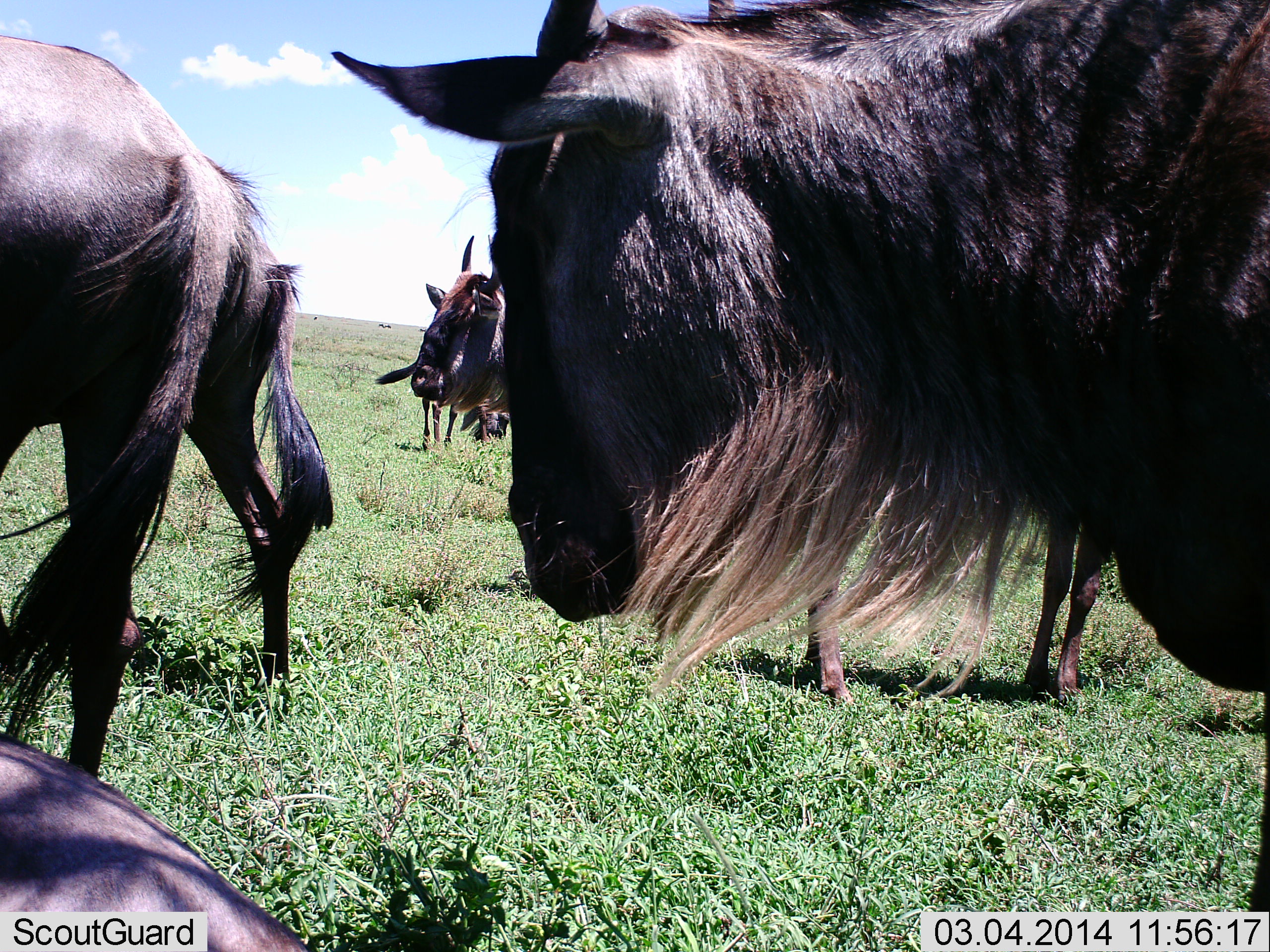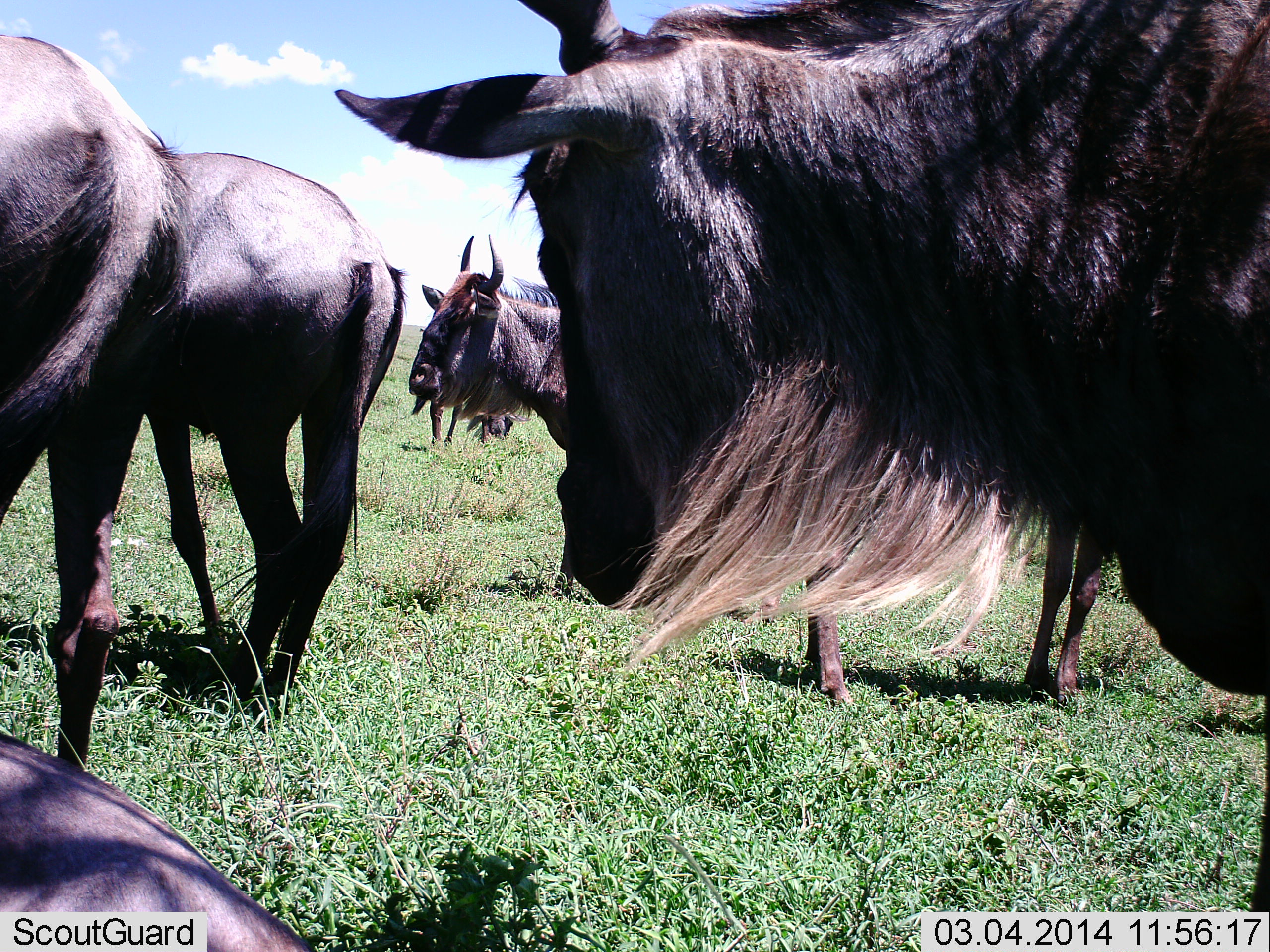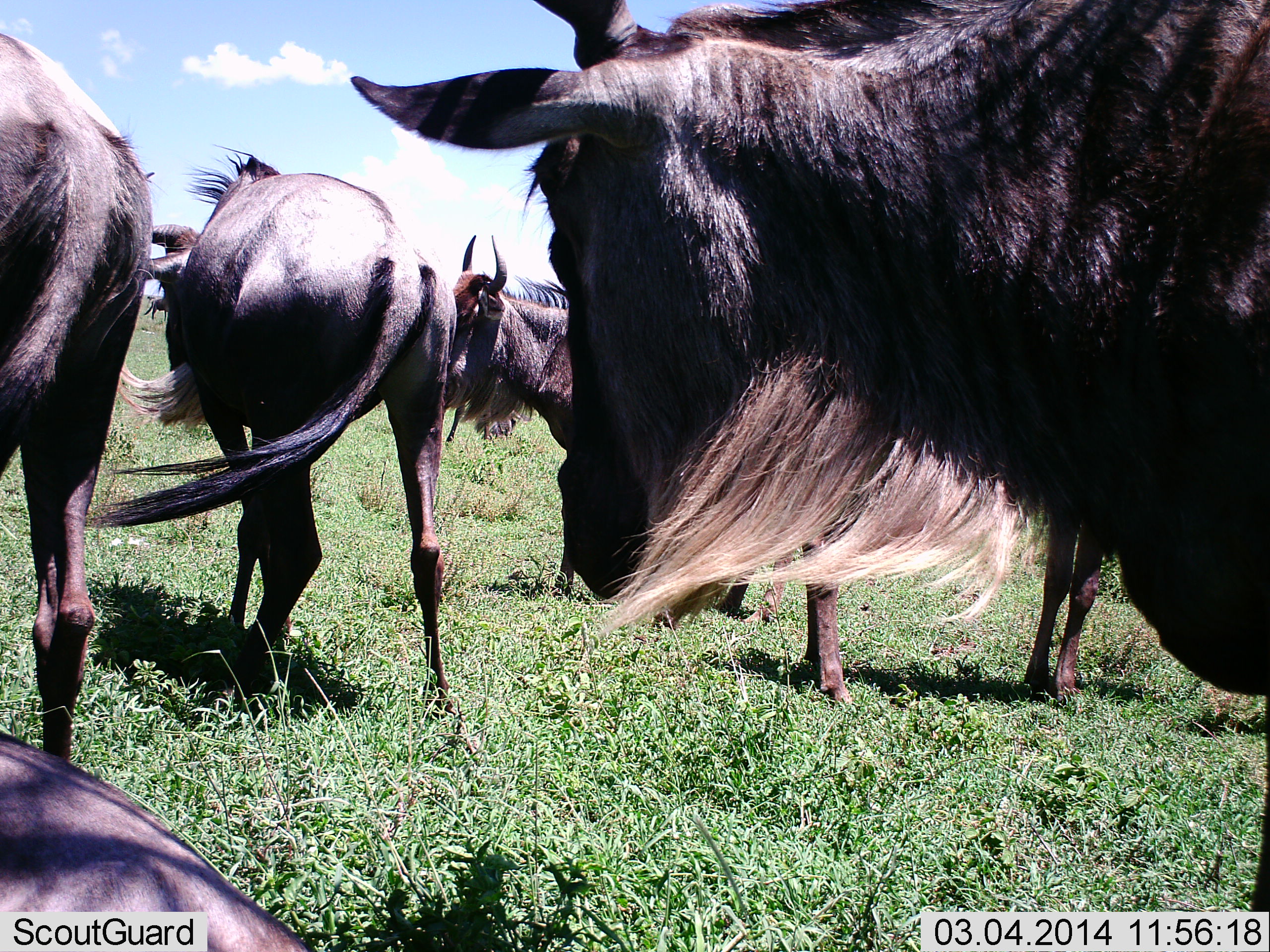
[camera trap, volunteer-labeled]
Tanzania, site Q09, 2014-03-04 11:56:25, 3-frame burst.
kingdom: Animalia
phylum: Chordata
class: Mammalia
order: Artiodactyla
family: Bovidae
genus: Connochaetes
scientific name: Connochaetes taurinus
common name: blue wildebeest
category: wildebeest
Wildebeest (blue wildebeest) (Connochaetes taurinus), count 6. Behavior (volunteer vote fractions): standing 90%, resting 60%, moving 50%, interacting 10%. Young present (vote fraction): 10%. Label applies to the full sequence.